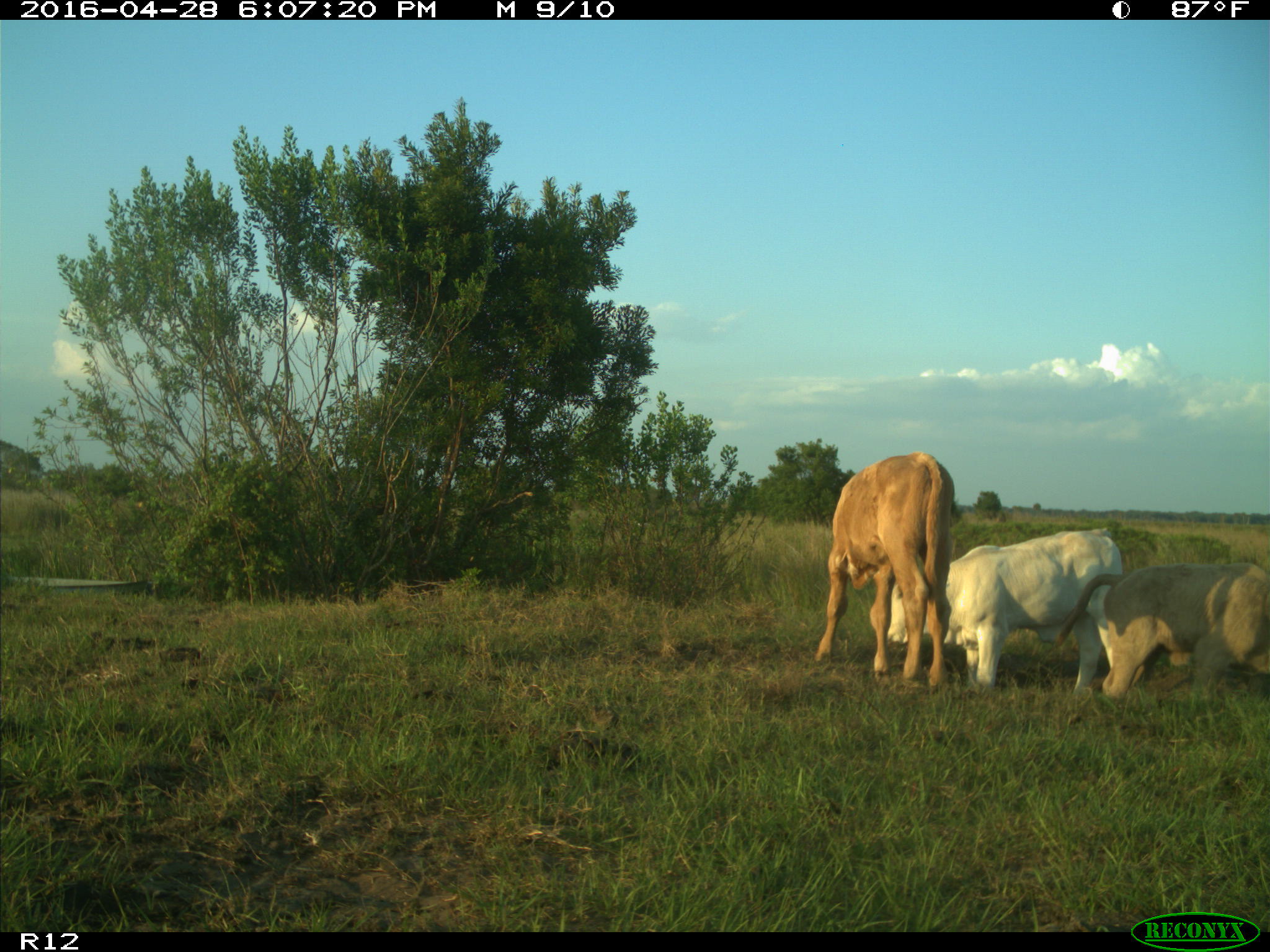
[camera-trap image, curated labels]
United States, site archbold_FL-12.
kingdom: Animalia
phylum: Chordata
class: Mammalia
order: Artiodactyla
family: Bovidae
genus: Bos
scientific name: Bos taurus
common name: domestic cow